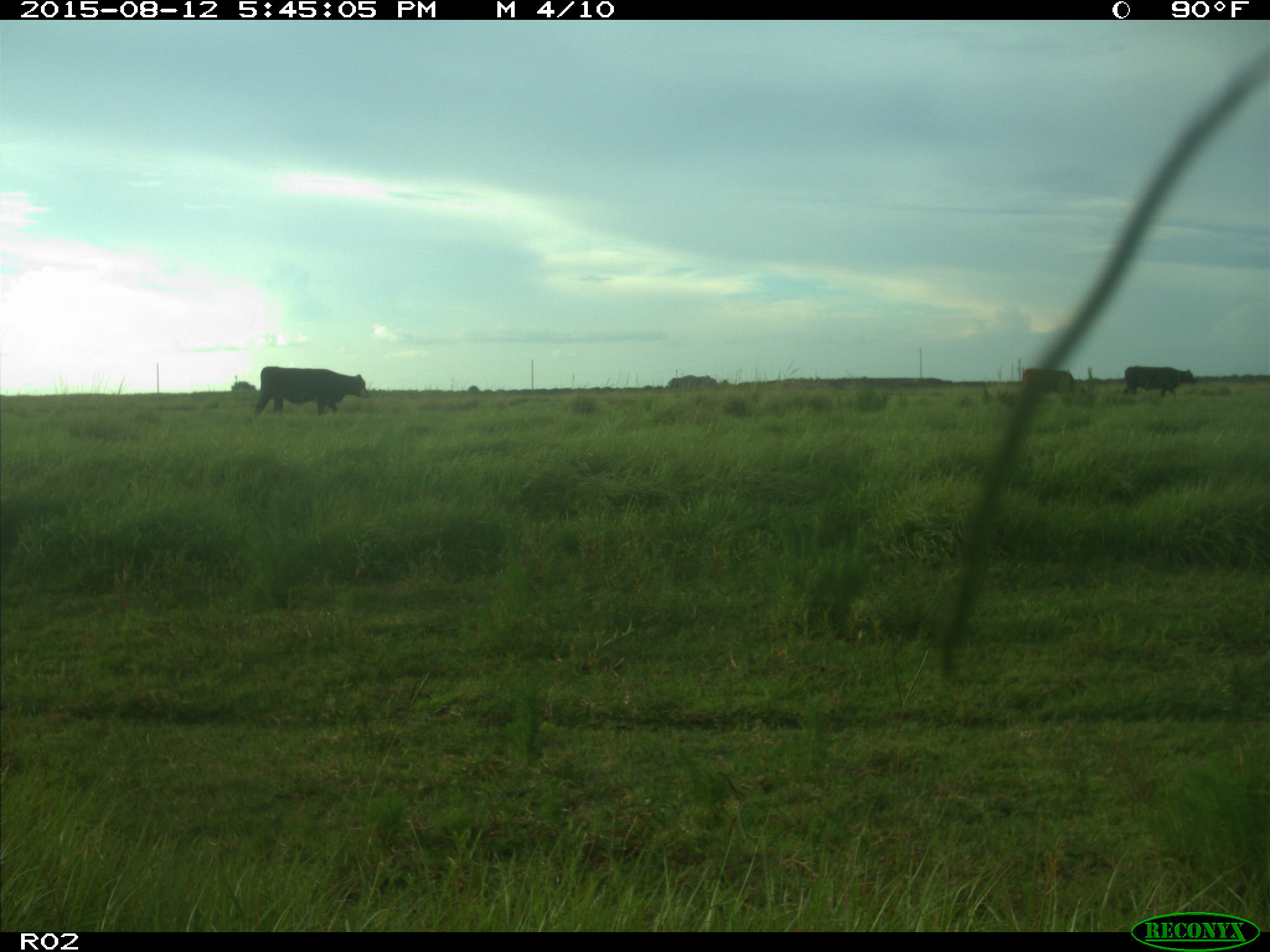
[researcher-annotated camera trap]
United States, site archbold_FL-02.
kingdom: Animalia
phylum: Chordata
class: Mammalia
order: Artiodactyla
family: Bovidae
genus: Bos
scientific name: Bos taurus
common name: domestic cow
Bos taurus (domestic cow).